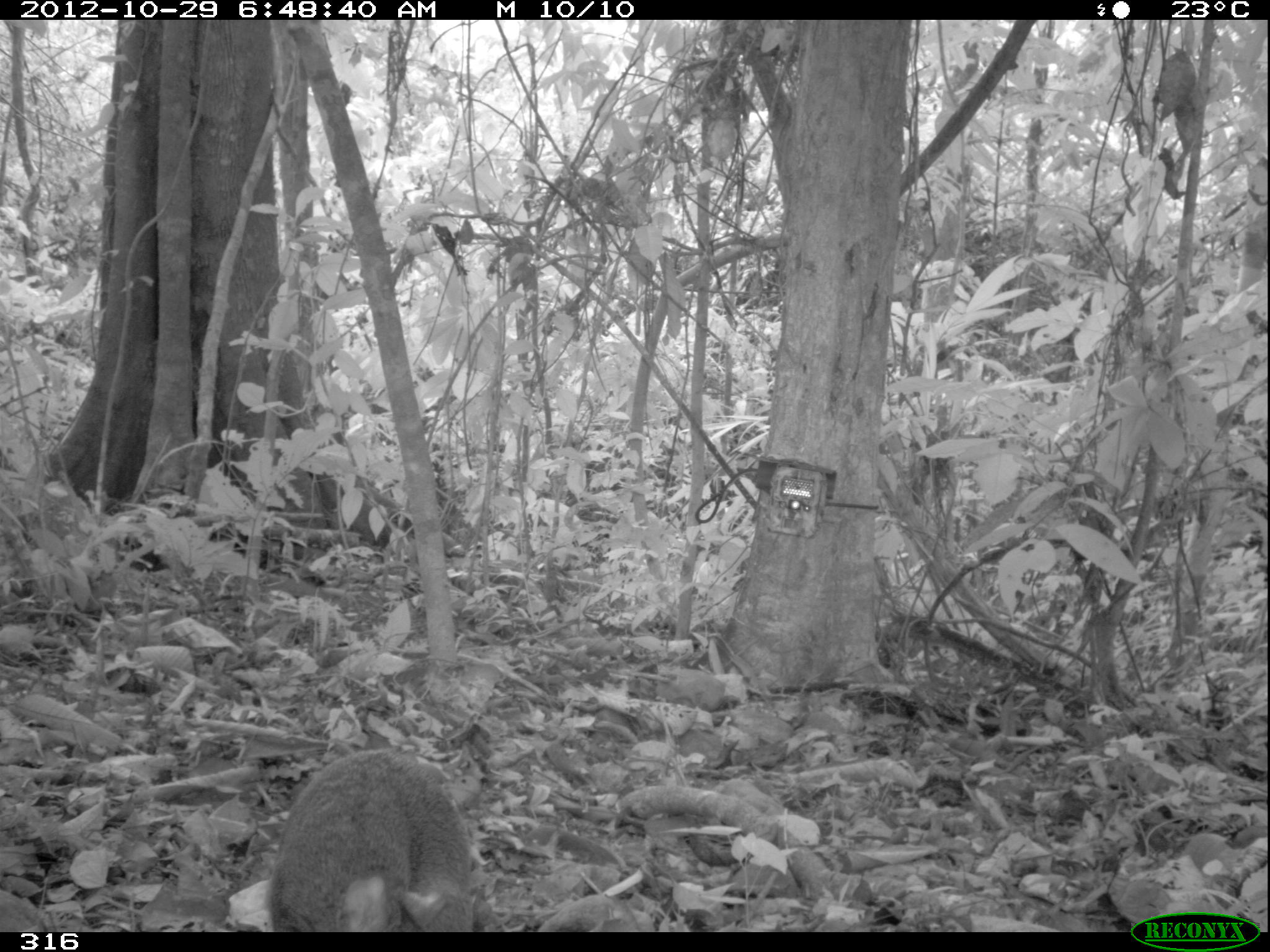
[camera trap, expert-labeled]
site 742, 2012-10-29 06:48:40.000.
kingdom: Animalia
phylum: Chordata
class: Mammalia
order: Rodentia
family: Dasyproctidae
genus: Dasyprocta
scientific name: Dasyprocta punctata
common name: central american agouti